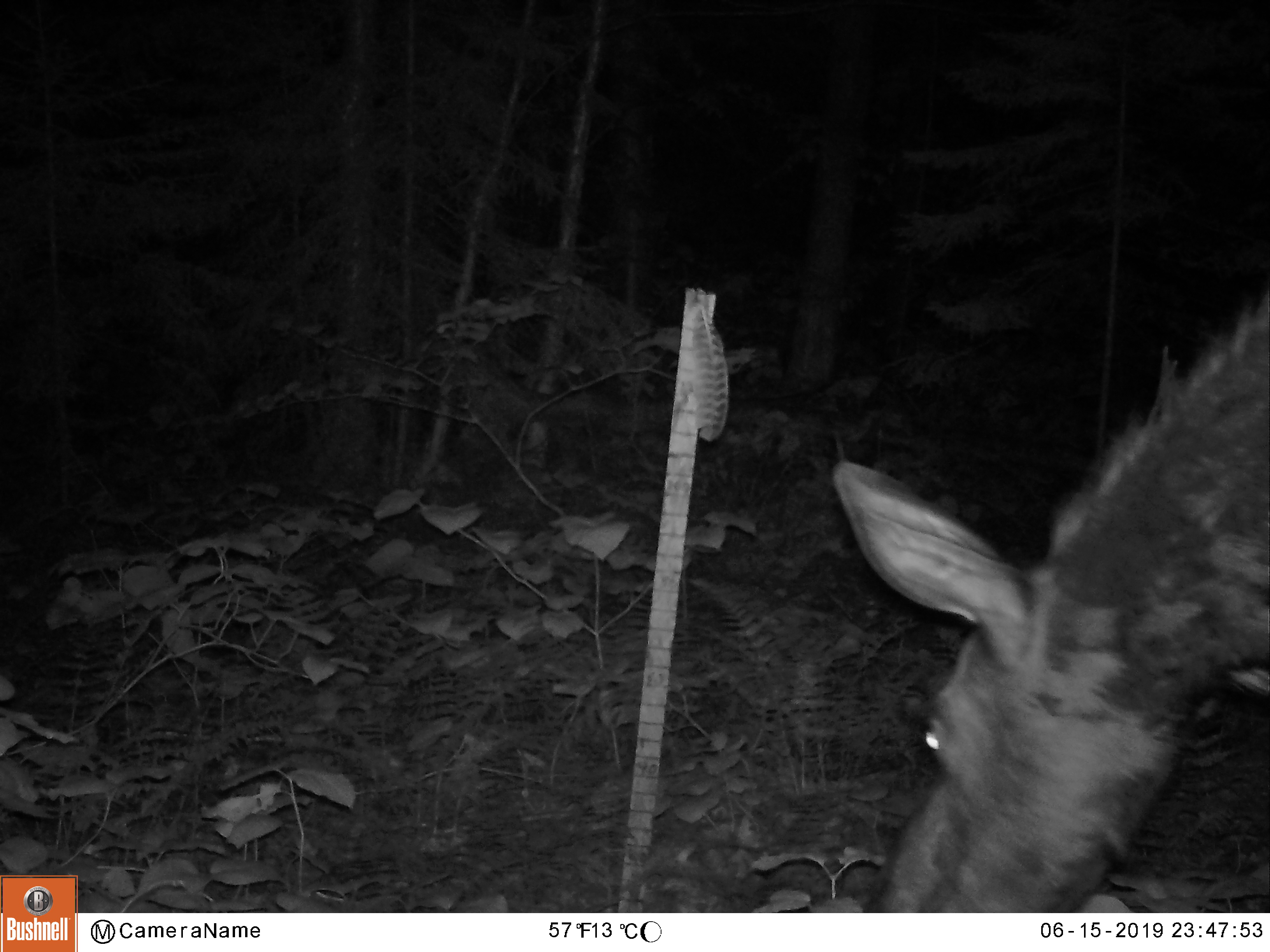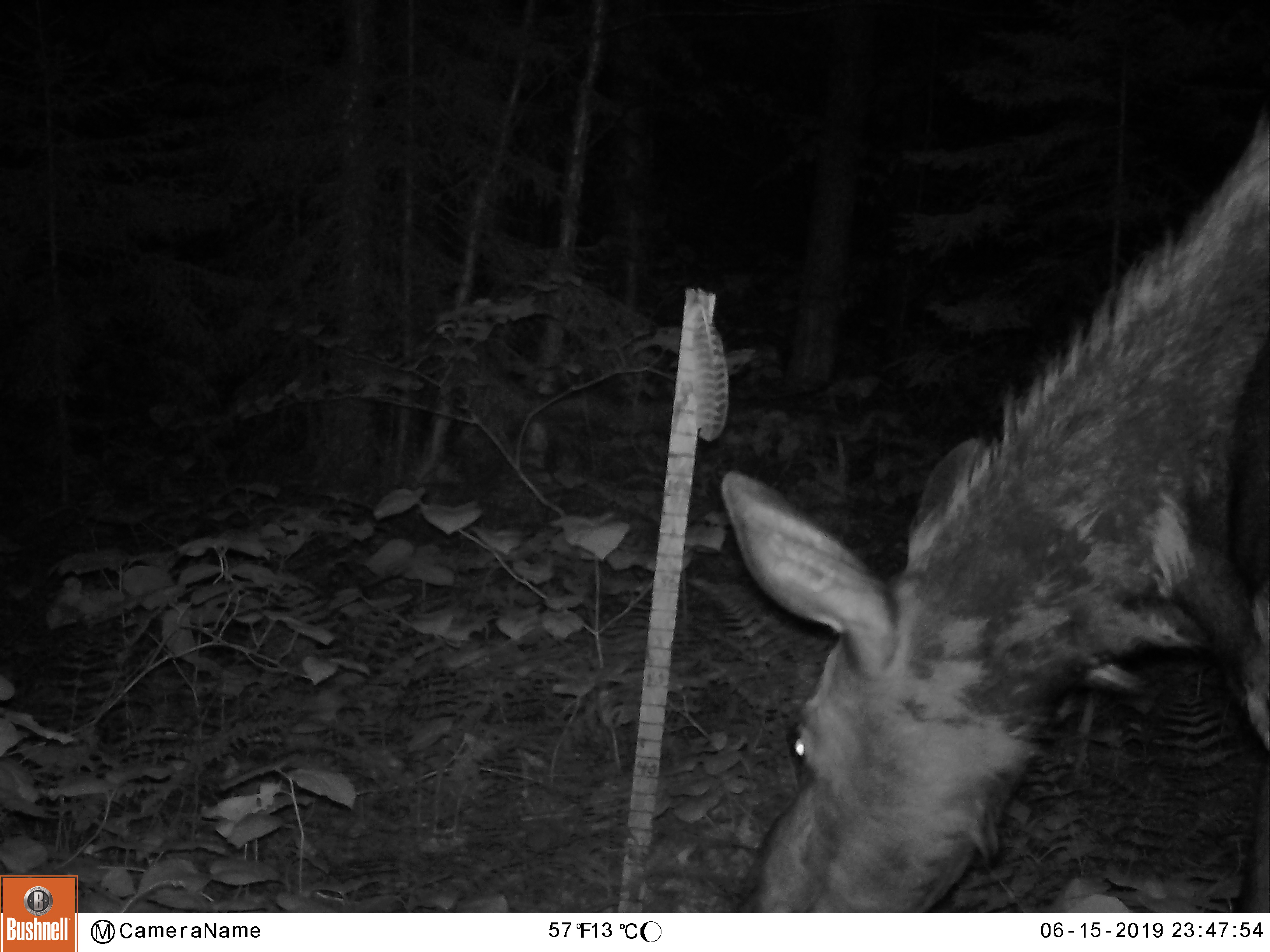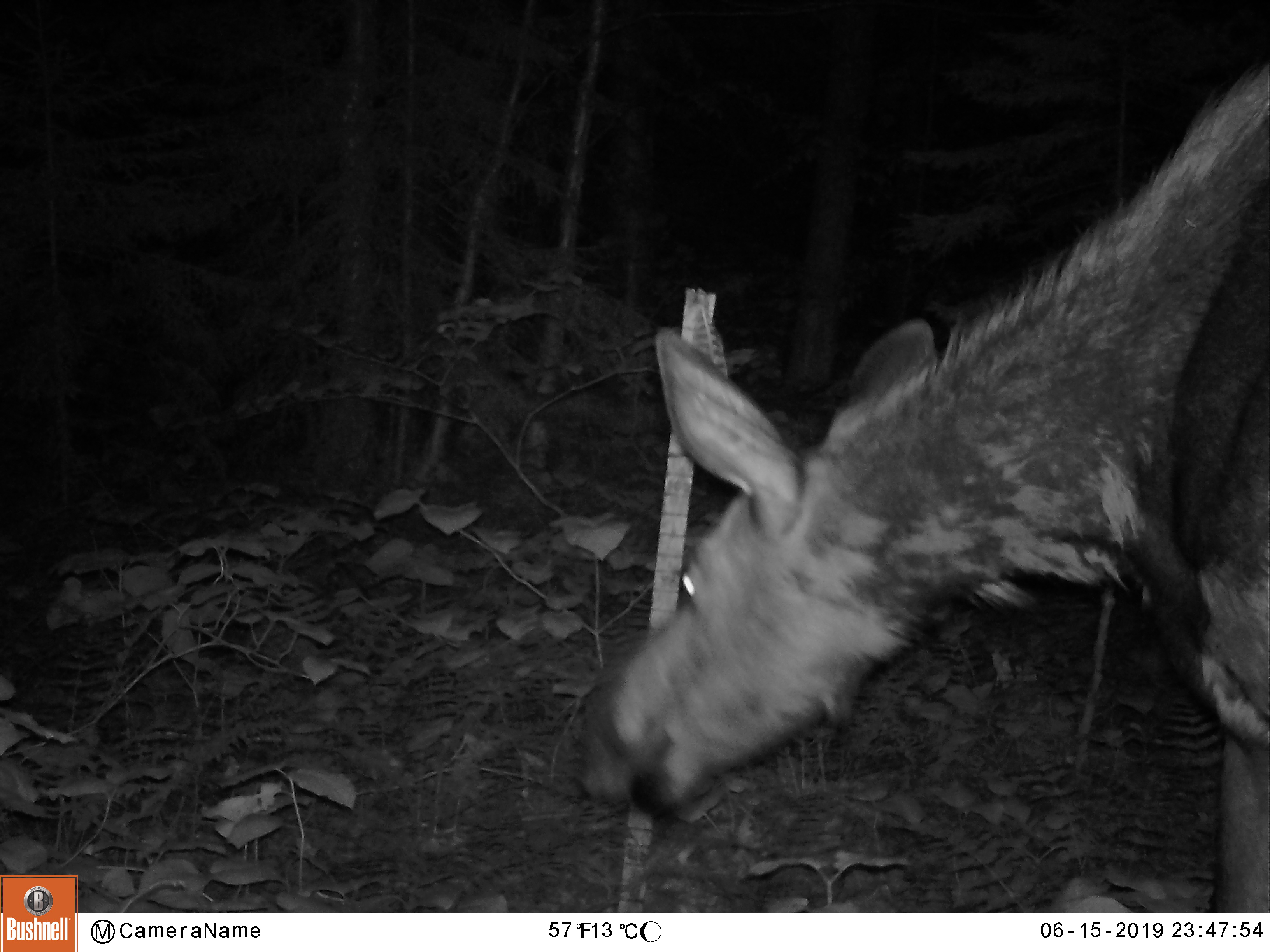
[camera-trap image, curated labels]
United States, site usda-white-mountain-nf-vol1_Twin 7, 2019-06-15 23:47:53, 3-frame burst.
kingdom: Animalia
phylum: Chordata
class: Mammalia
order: Artiodactyla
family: Cervidae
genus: Alces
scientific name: Alces alces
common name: moose